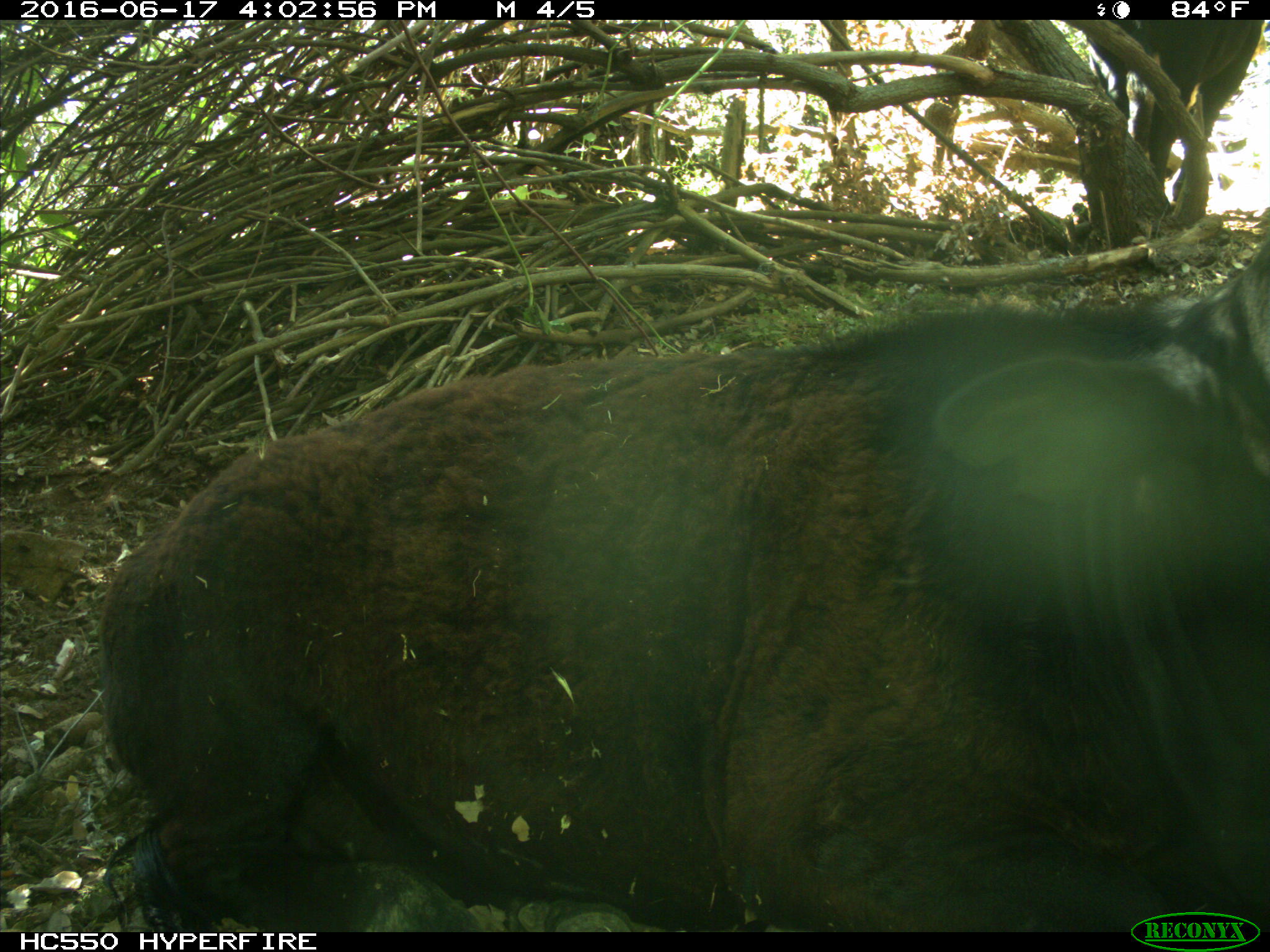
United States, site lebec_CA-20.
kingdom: Animalia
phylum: Chordata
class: Mammalia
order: Artiodactyla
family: Bovidae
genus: Bos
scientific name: Bos taurus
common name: domestic cow